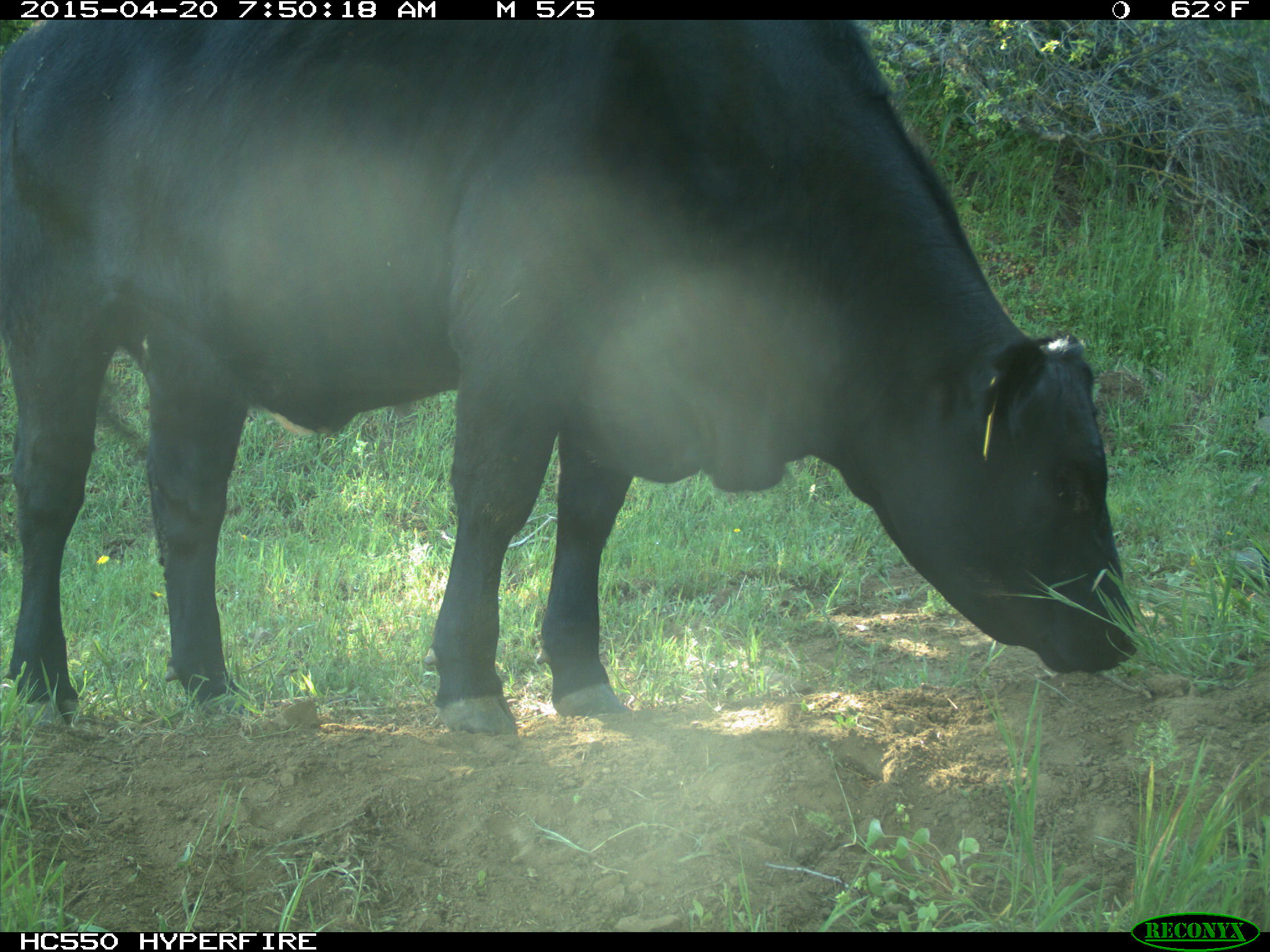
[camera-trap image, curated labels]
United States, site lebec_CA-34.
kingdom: Animalia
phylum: Chordata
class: Mammalia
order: Artiodactyla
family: Bovidae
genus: Bos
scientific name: Bos taurus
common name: domestic cow